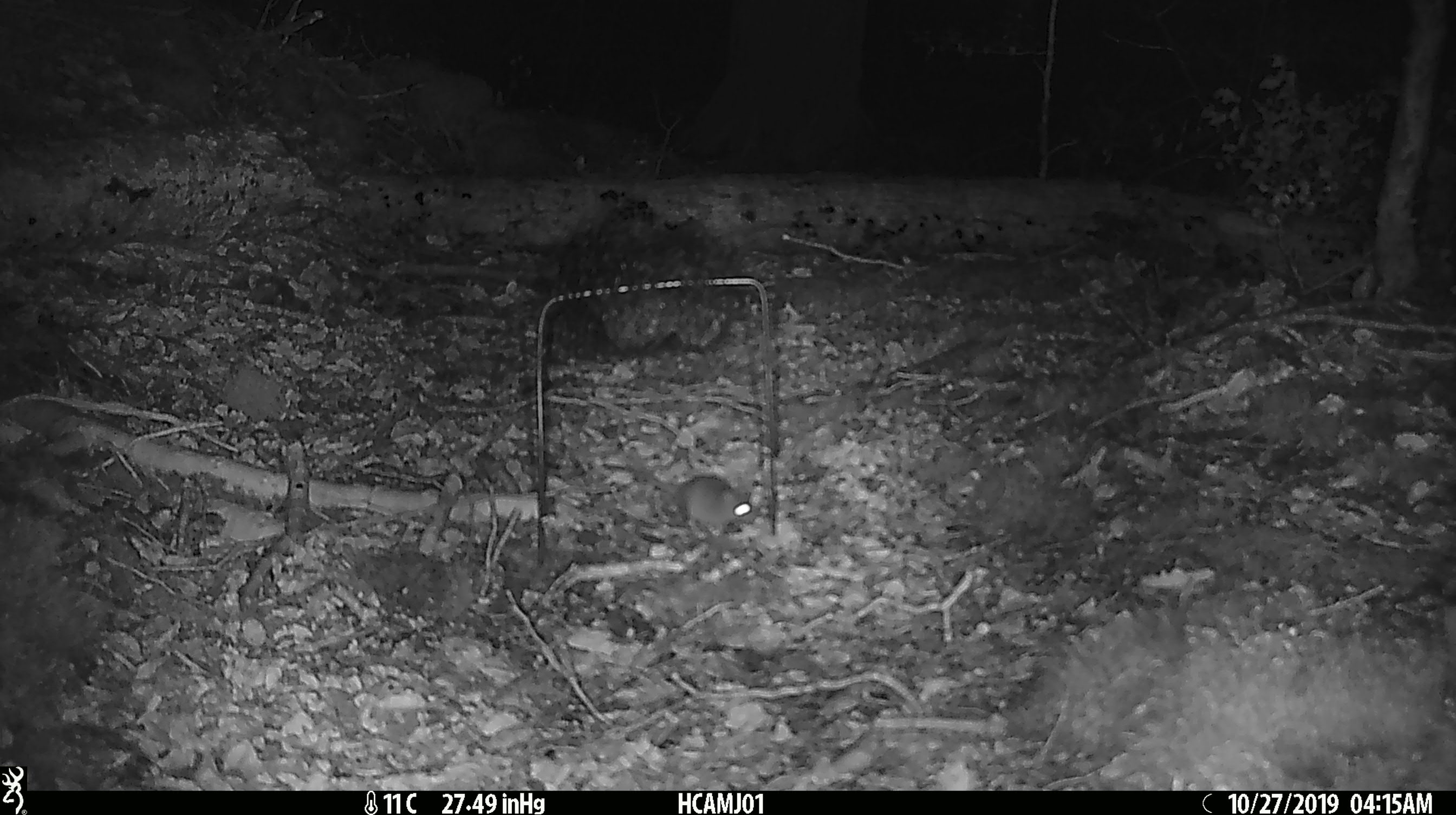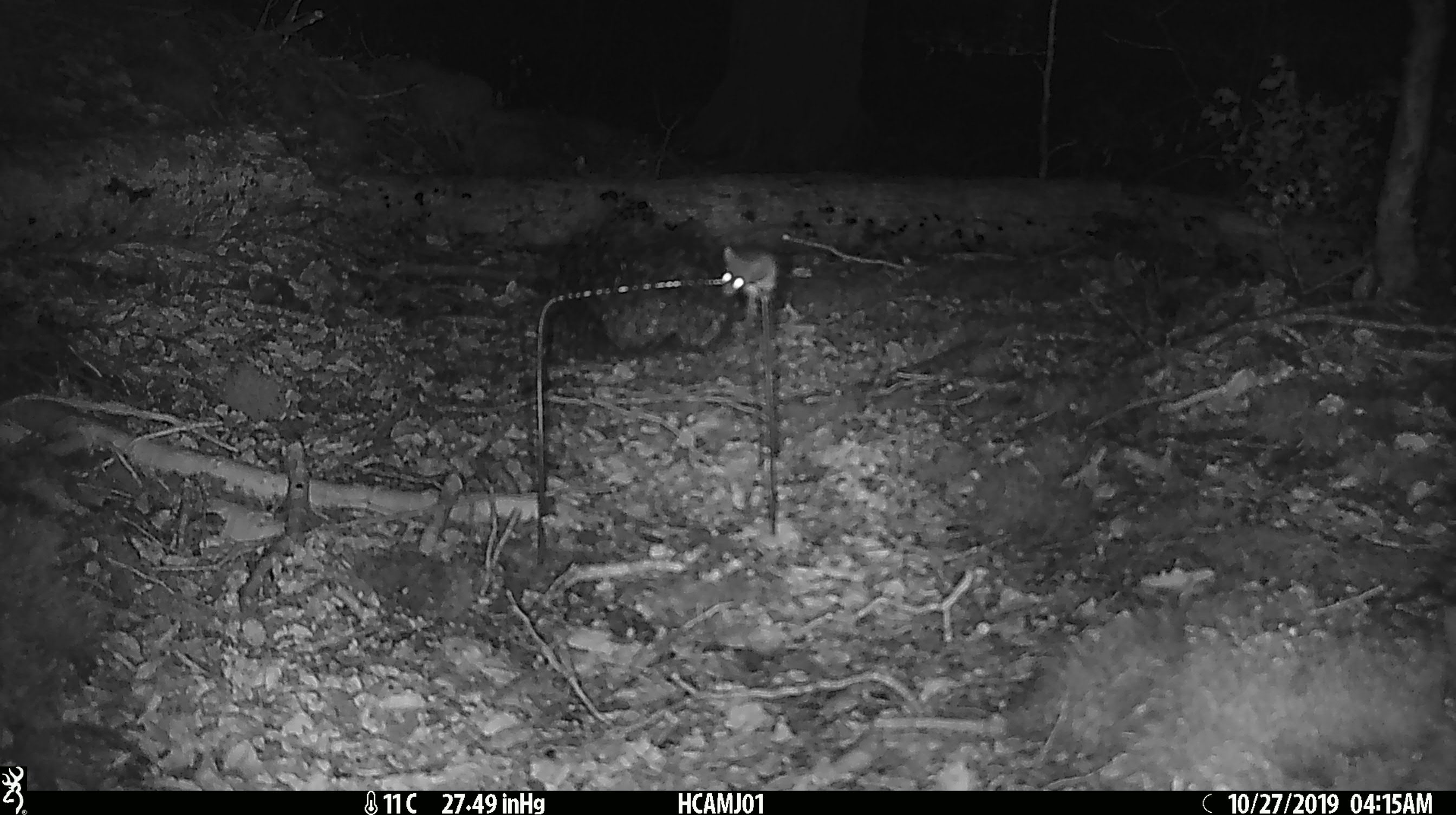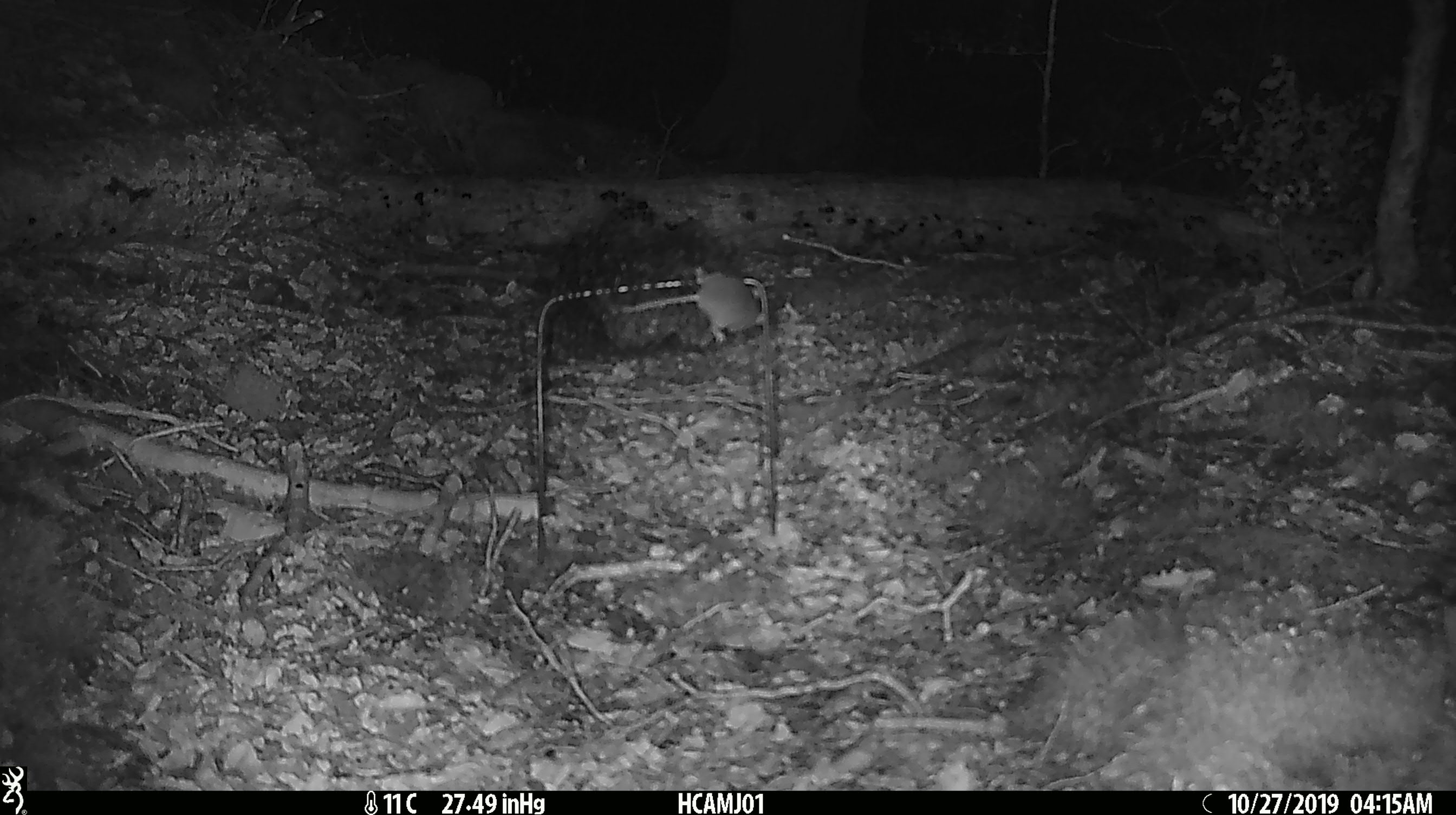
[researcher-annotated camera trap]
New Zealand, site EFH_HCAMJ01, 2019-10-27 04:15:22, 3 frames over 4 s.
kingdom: Animalia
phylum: Chordata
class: Mammalia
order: Rodentia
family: Muridae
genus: Mus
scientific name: Mus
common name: mouse